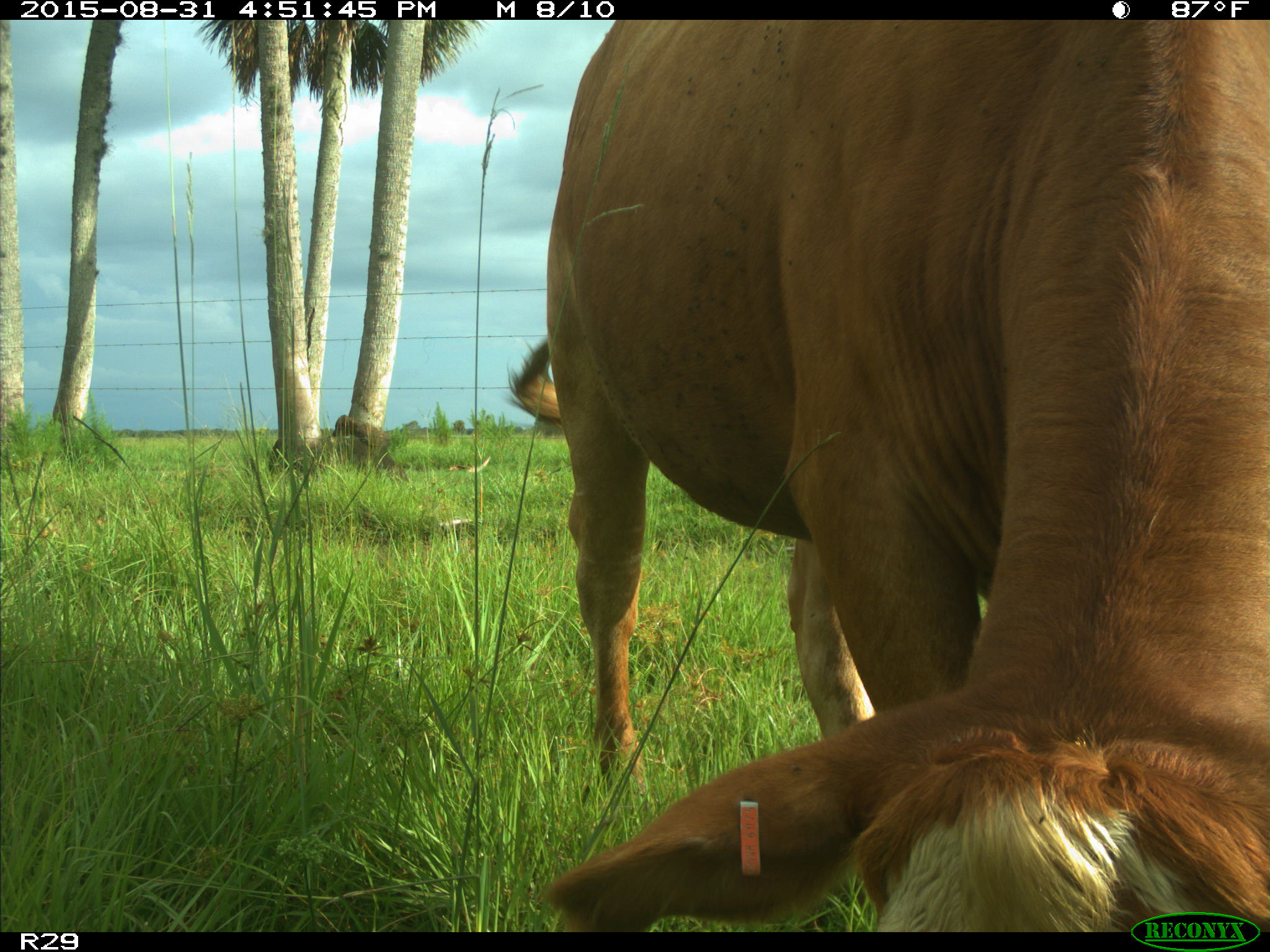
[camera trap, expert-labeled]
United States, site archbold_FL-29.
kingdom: Animalia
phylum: Chordata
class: Mammalia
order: Artiodactyla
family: Bovidae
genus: Bos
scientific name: Bos taurus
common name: domestic cow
Bos taurus (domestic cow).